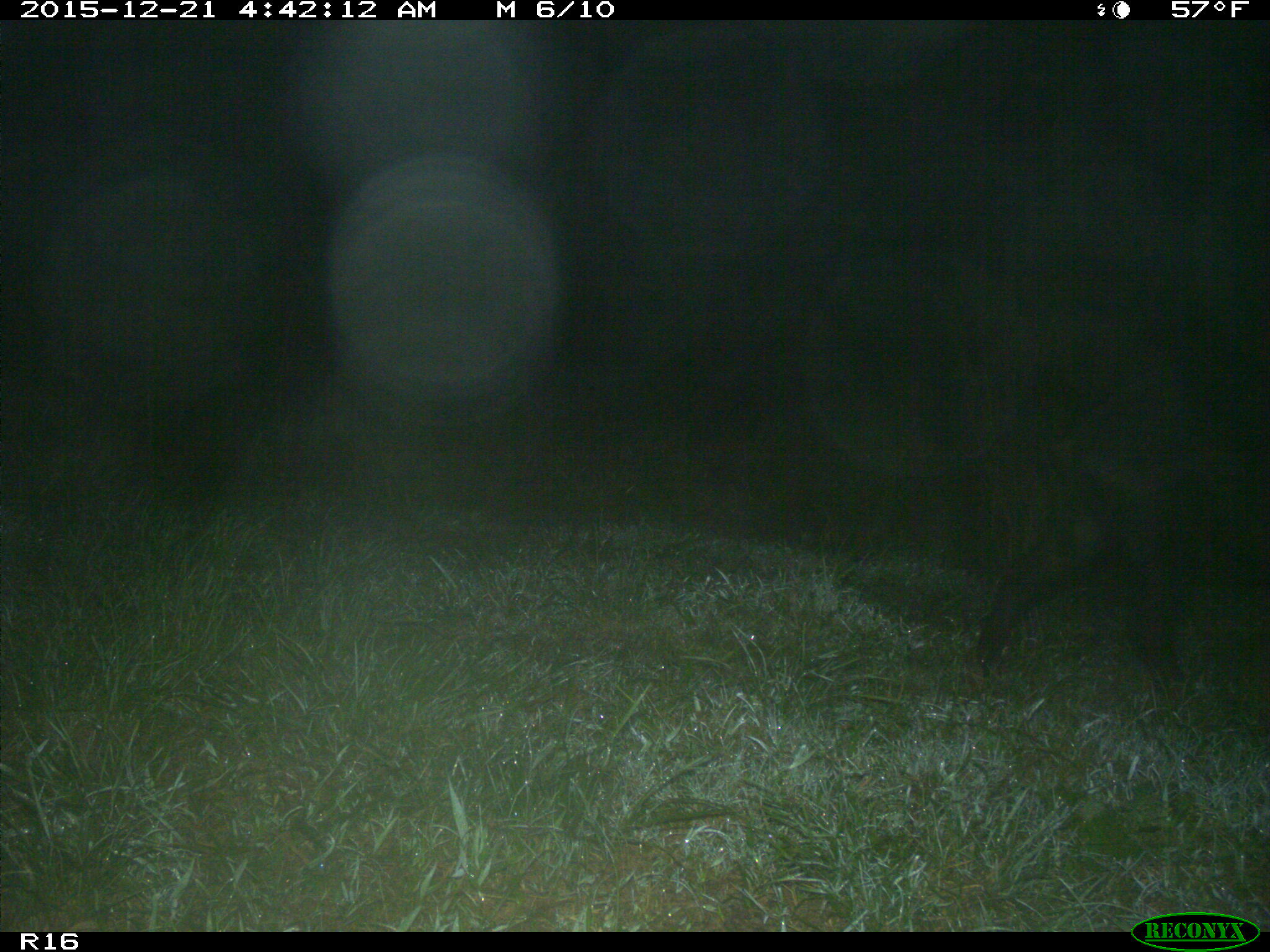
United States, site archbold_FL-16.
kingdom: Animalia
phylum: Chordata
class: Mammalia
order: Artiodactyla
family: Suidae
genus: Sus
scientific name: Sus scrofa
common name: wild boar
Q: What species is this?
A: Sus scrofa (wild boar).